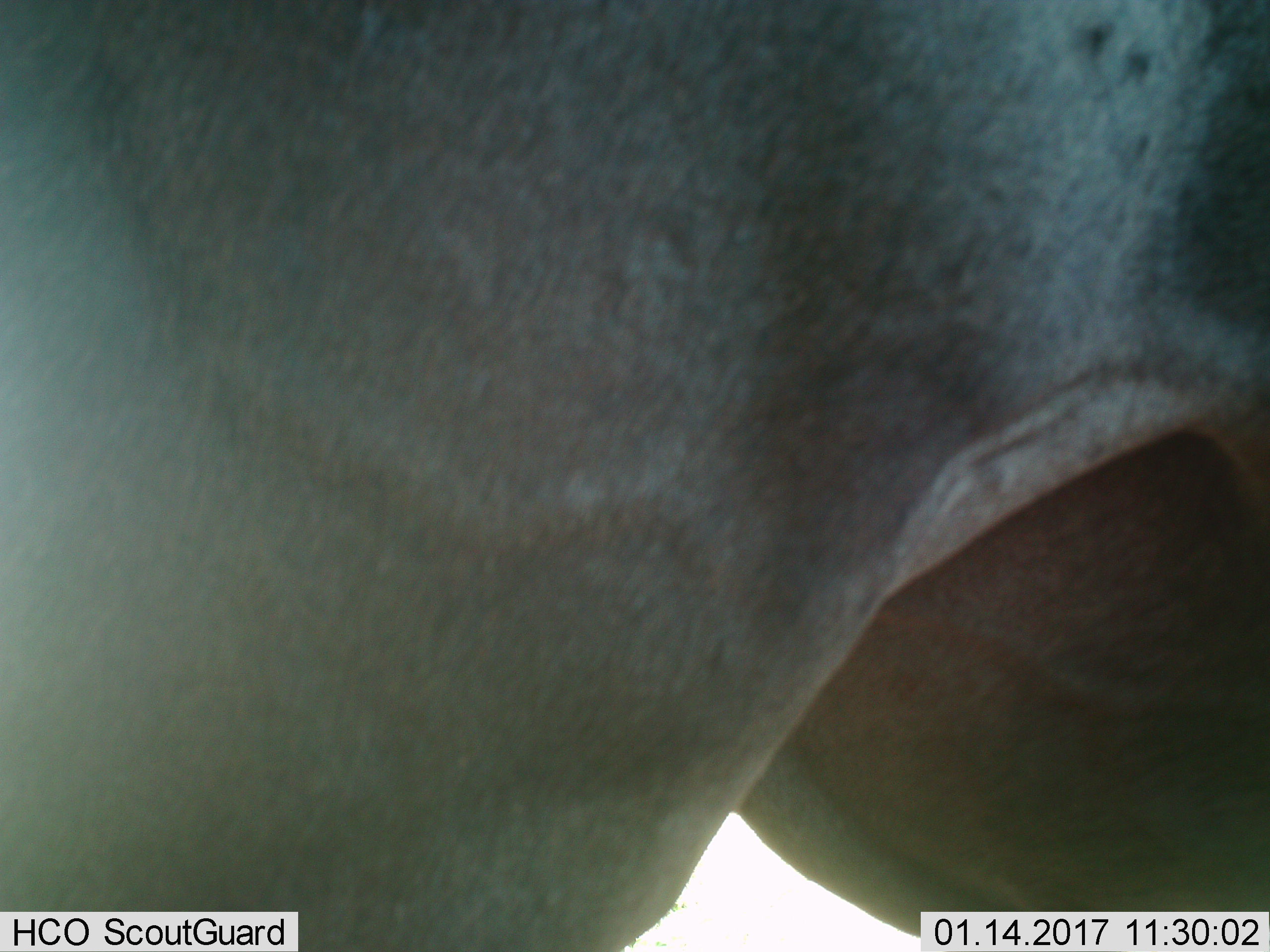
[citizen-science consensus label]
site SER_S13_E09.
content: unidentified animal